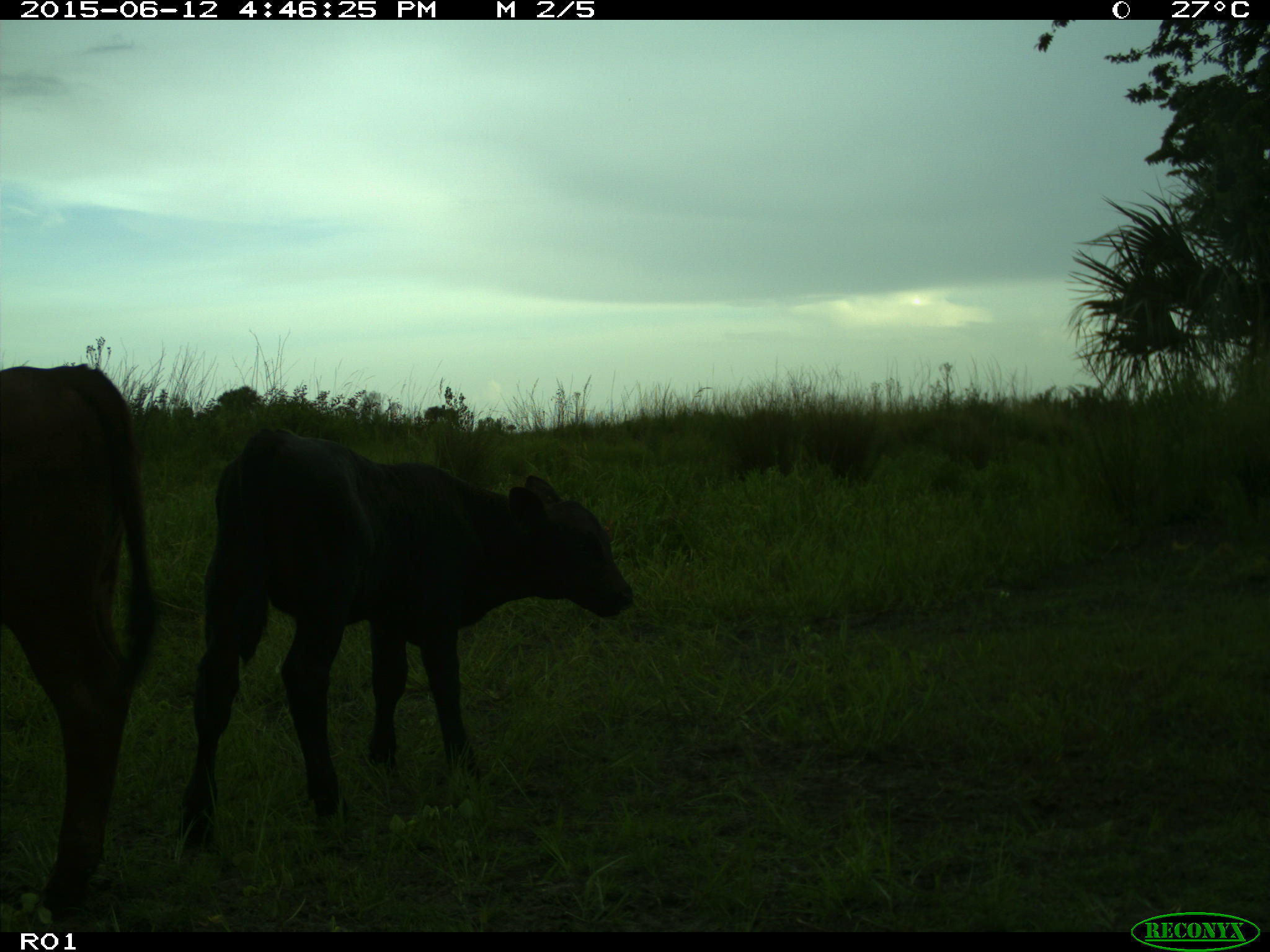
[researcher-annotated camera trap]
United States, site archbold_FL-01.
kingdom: Animalia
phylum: Chordata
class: Mammalia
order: Artiodactyla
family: Bovidae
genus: Bos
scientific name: Bos taurus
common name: domestic cow